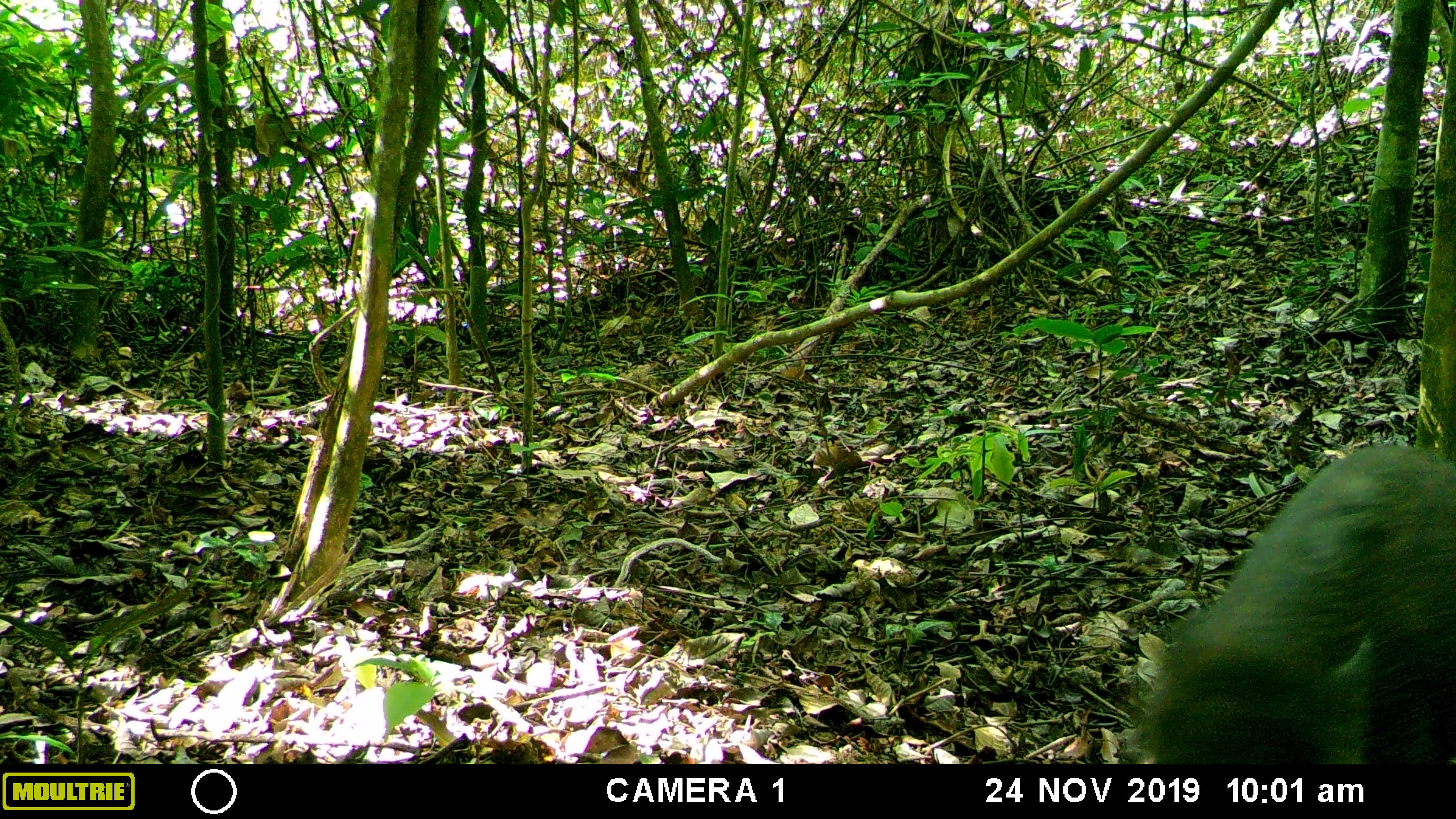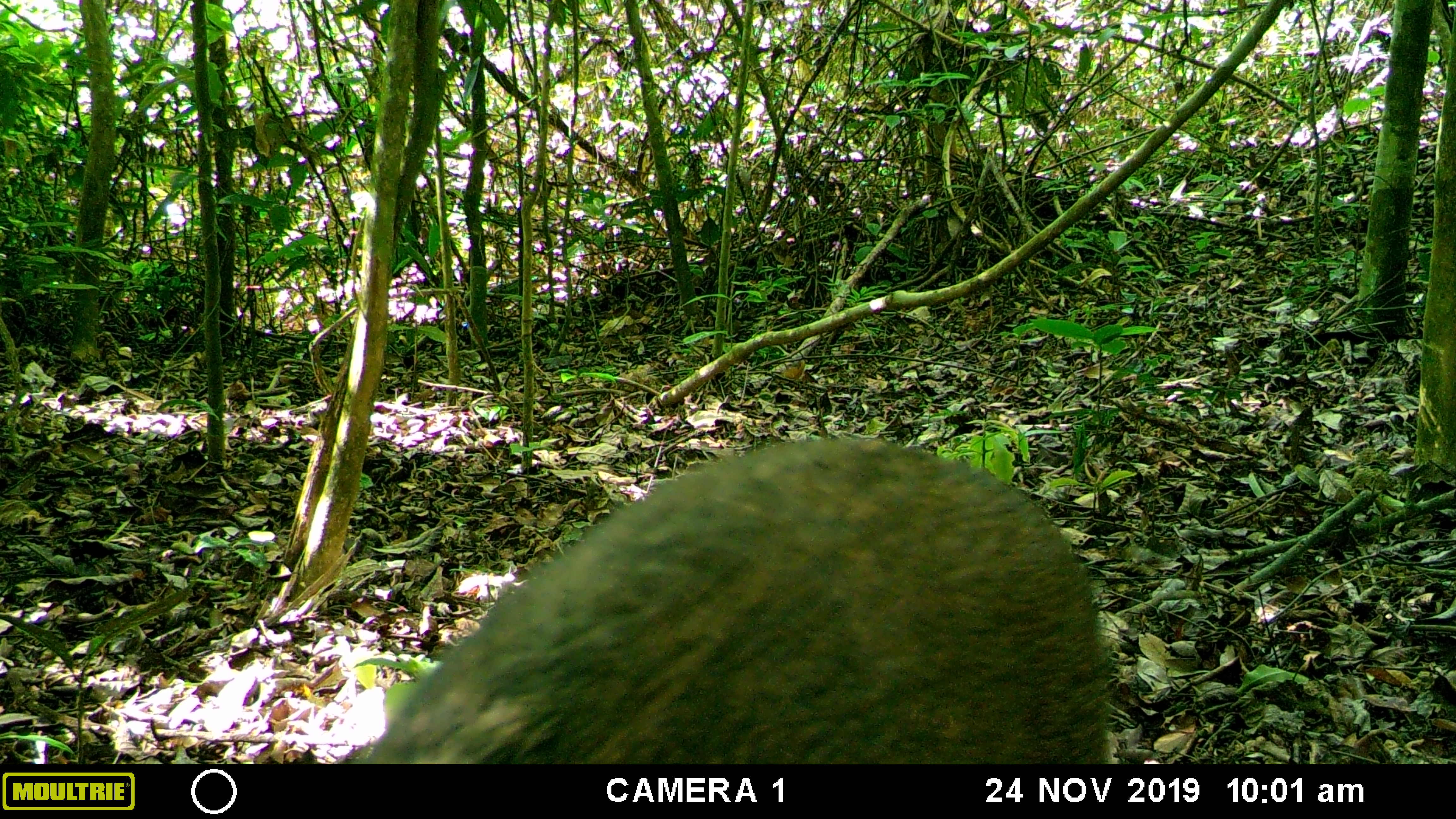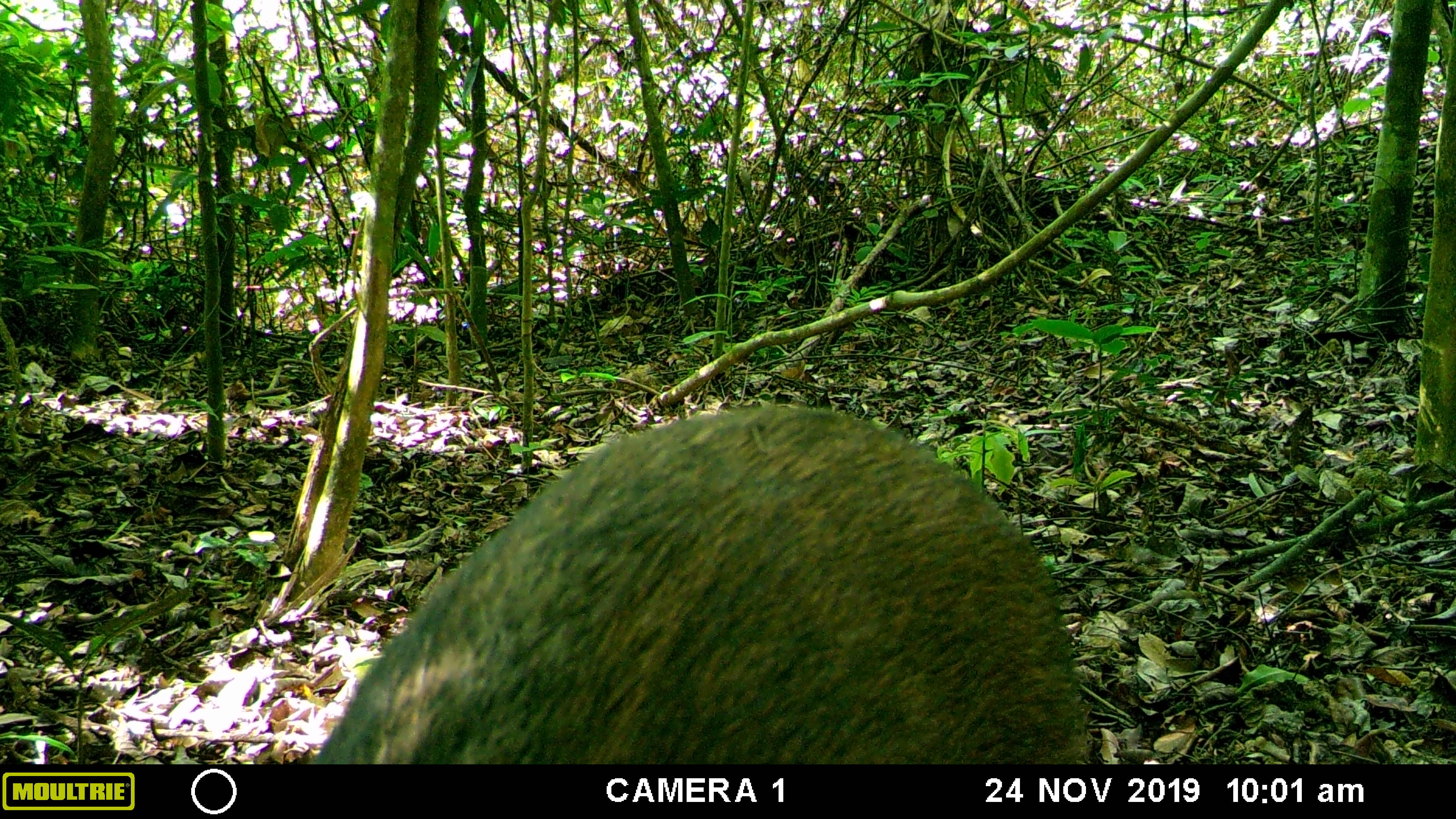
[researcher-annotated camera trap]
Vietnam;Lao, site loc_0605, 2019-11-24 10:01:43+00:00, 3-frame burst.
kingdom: Animalia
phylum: Chordata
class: Mammalia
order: Artiodactyla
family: Suidae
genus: Sus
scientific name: Sus scrofa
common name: eurasian wild pig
Eurasian wild pig (Sus scrofa). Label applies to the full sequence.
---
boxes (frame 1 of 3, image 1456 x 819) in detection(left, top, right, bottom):
eurasian wild pig: detection(1133, 444, 1454, 763)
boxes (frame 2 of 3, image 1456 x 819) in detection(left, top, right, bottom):
eurasian wild pig: detection(349, 436, 1116, 763)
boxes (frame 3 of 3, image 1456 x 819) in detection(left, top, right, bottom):
eurasian wild pig: detection(311, 404, 1090, 763)